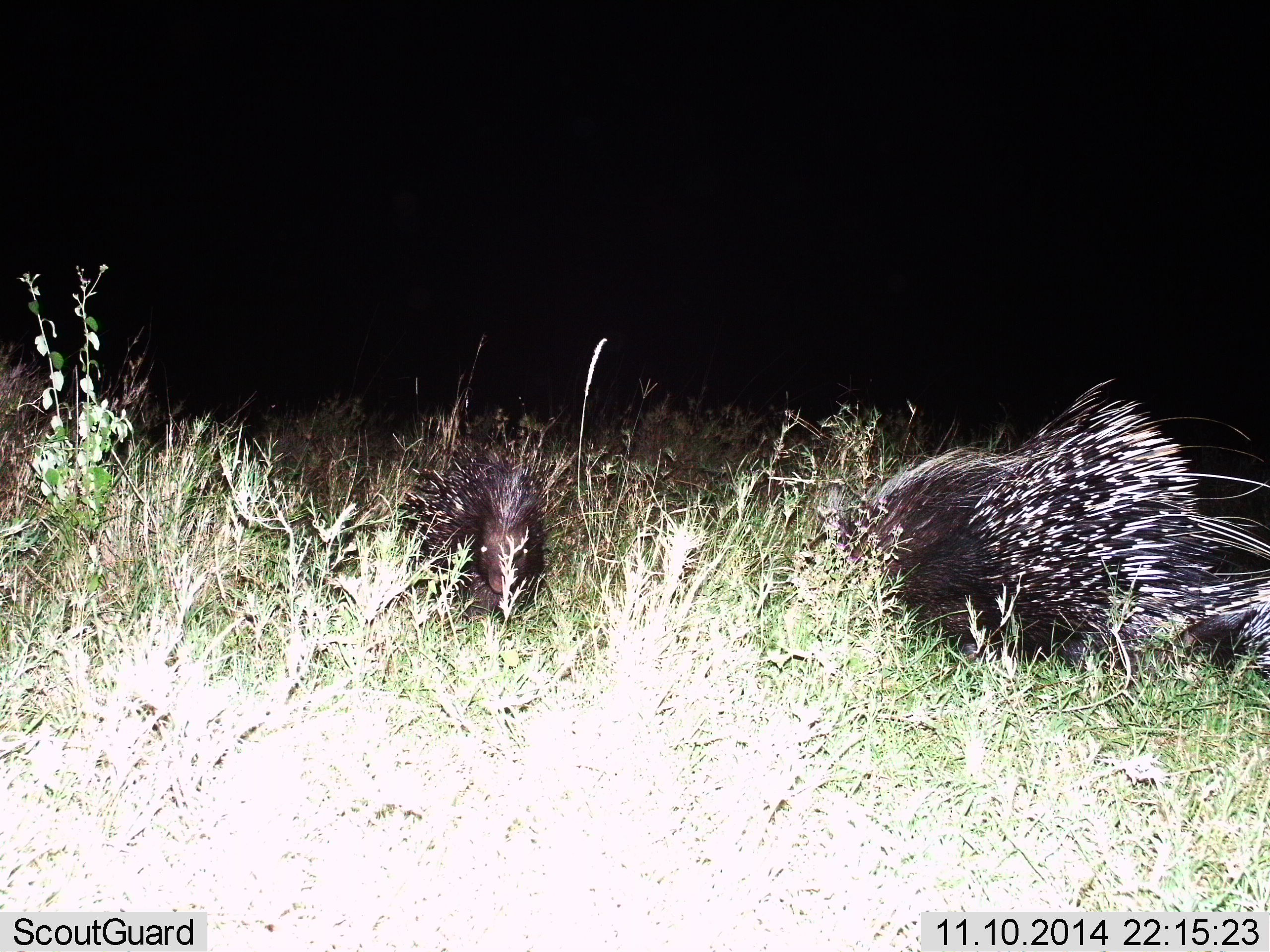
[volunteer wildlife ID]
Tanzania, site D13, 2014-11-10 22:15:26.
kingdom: Animalia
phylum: Chordata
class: Mammalia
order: Rodentia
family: Hystricidae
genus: Hystrix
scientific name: Hystrix cristata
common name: crested porcupine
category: porcupine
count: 2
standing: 100%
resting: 0%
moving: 0%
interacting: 0%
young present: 0%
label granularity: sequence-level